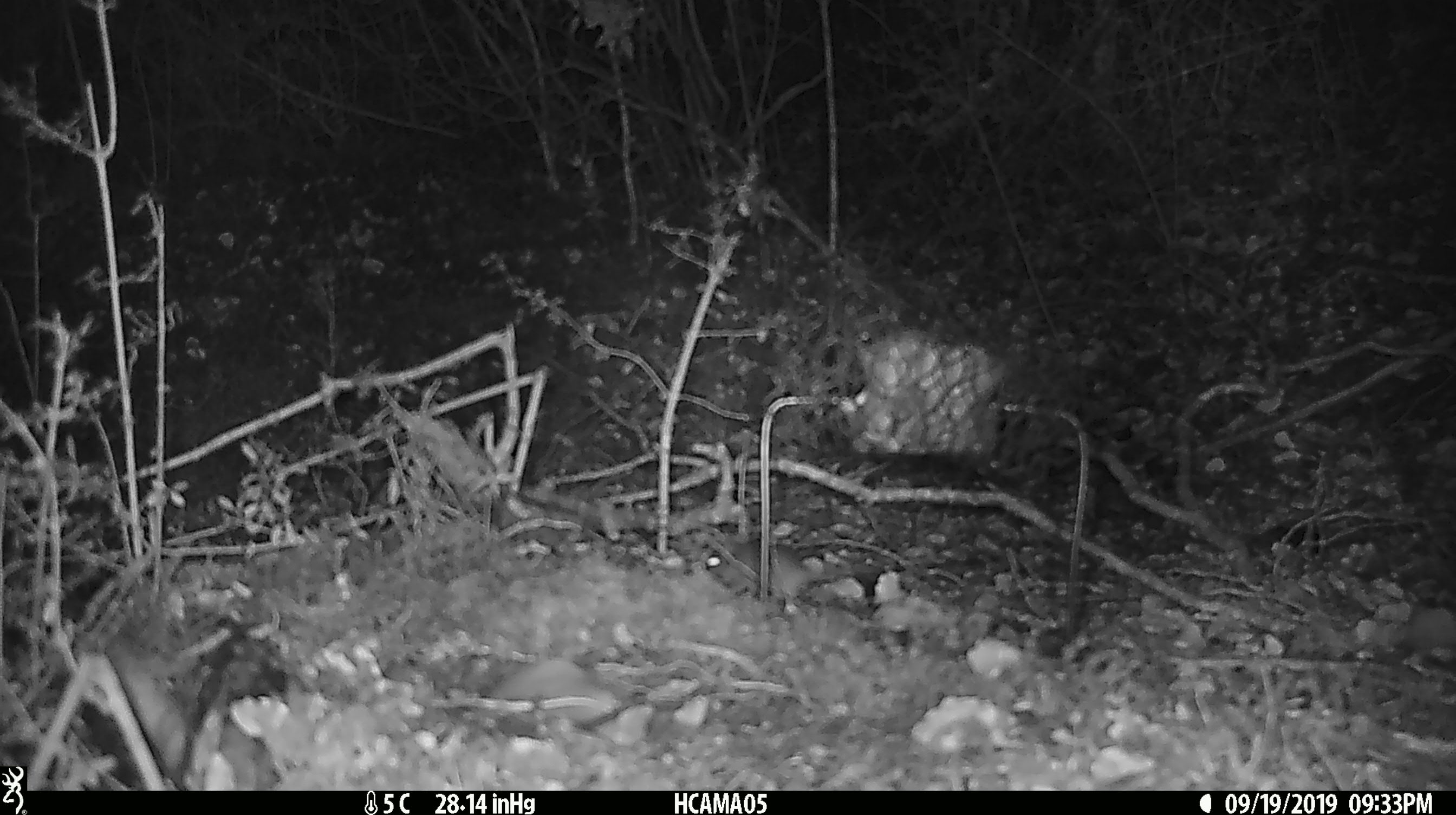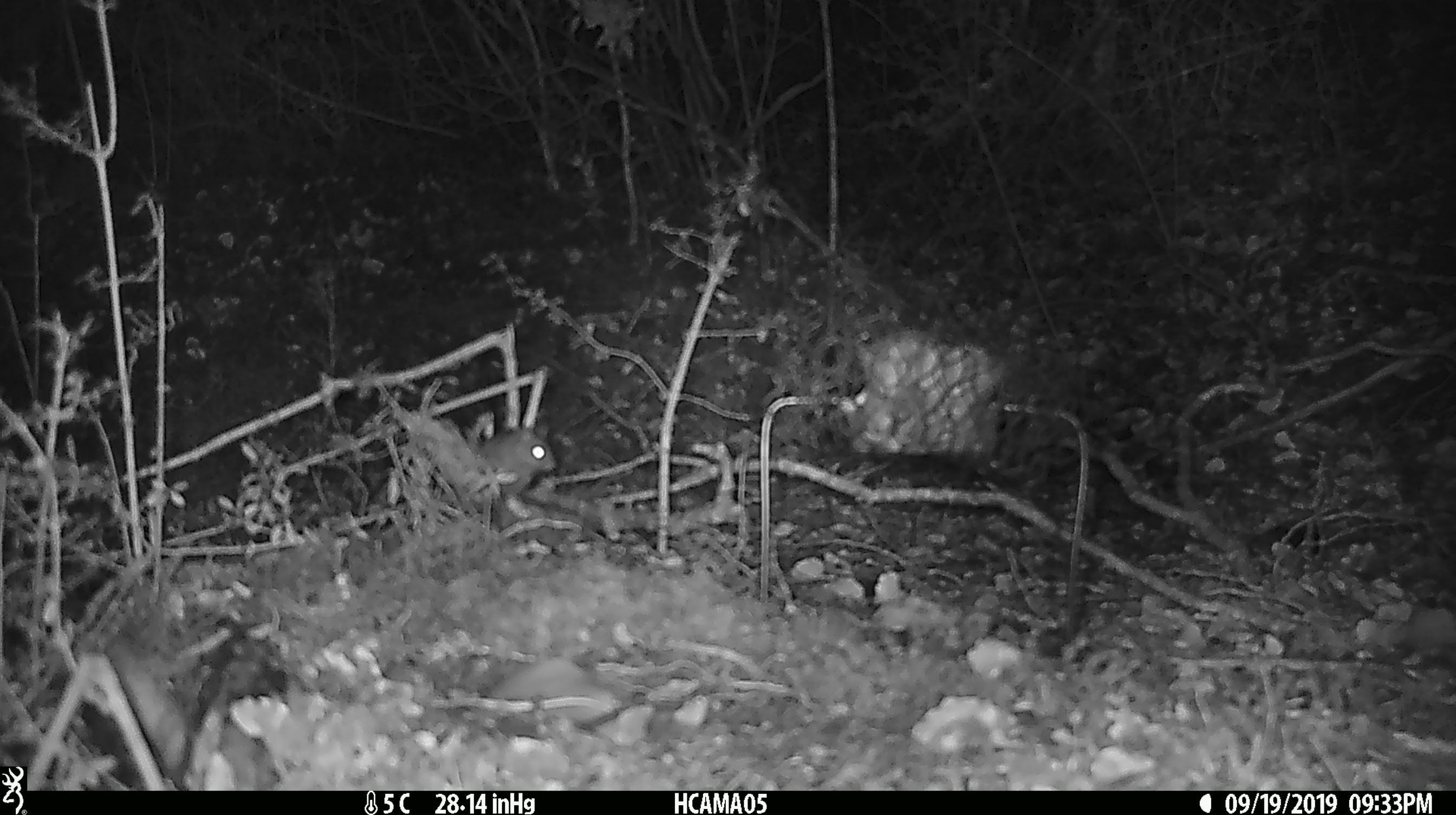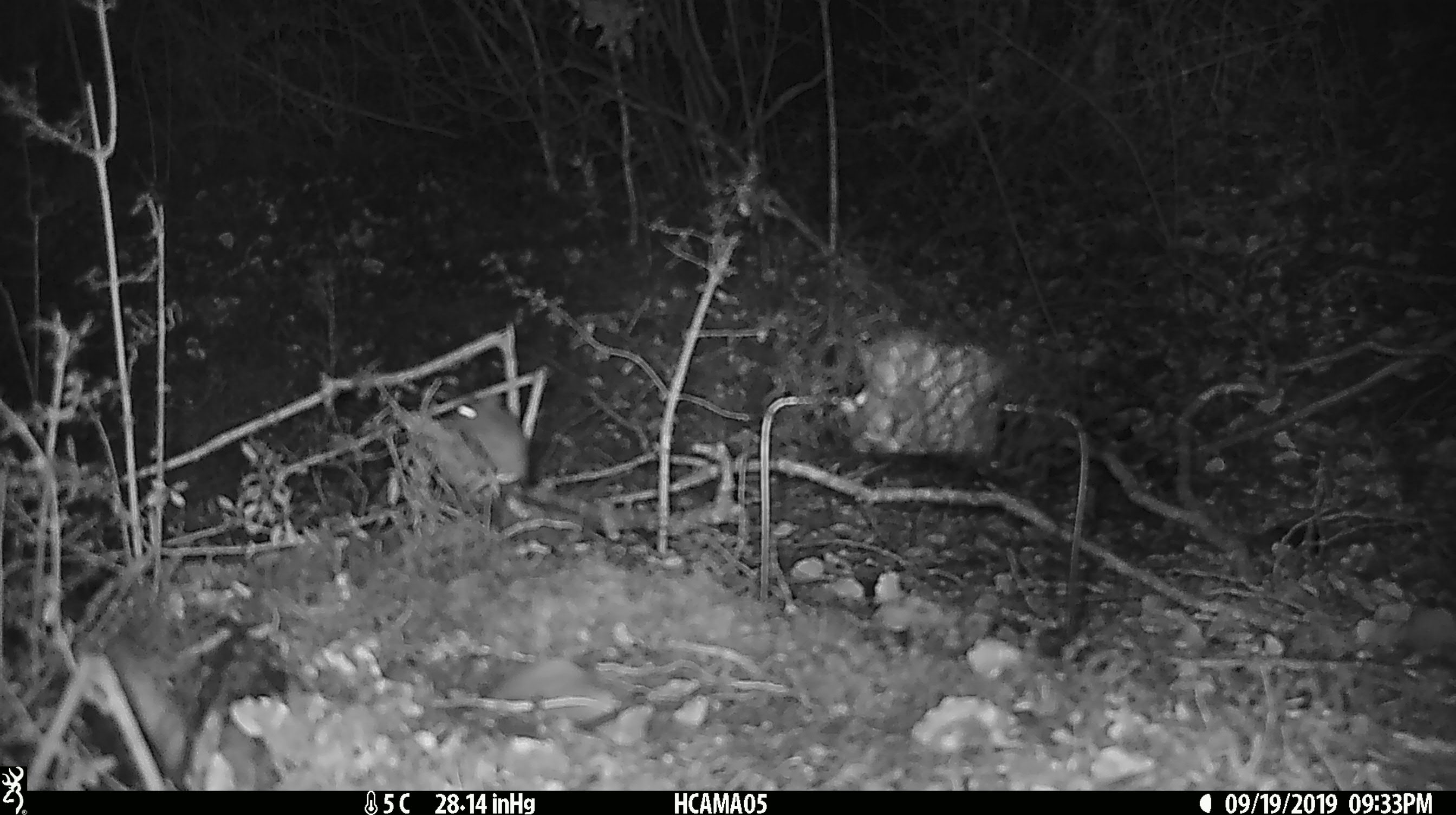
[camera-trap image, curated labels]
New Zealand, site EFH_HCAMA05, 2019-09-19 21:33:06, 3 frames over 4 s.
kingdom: Animalia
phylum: Chordata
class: Mammalia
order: Rodentia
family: Muridae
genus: Mus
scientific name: Mus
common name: mouse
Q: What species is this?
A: Mouse (Mus).